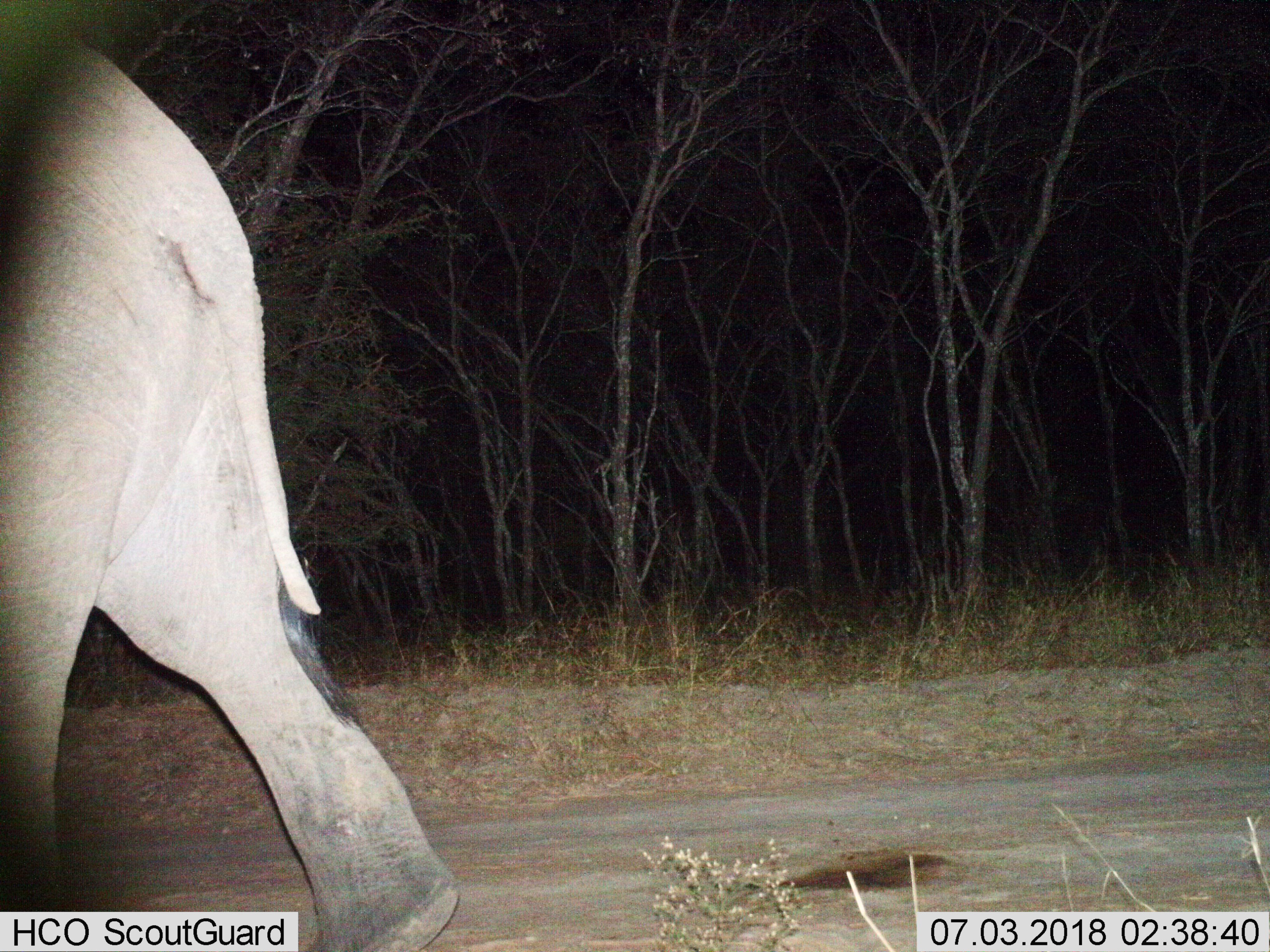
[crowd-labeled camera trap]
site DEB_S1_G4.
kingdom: Animalia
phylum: Chordata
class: Mammalia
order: Proboscidea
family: Elephantidae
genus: Loxodonta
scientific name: Loxodonta africana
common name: african bush elephant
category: elephant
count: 1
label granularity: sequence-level